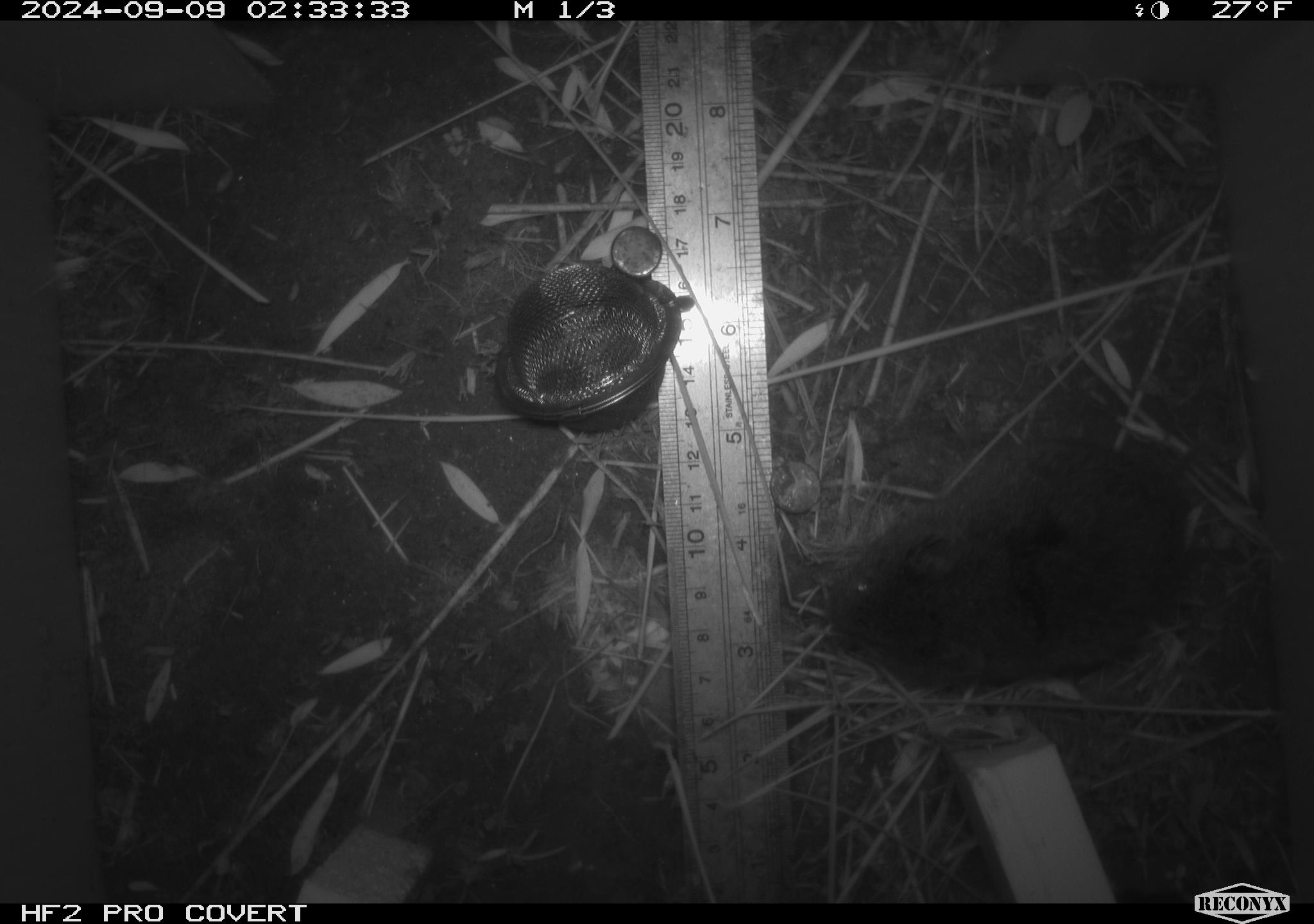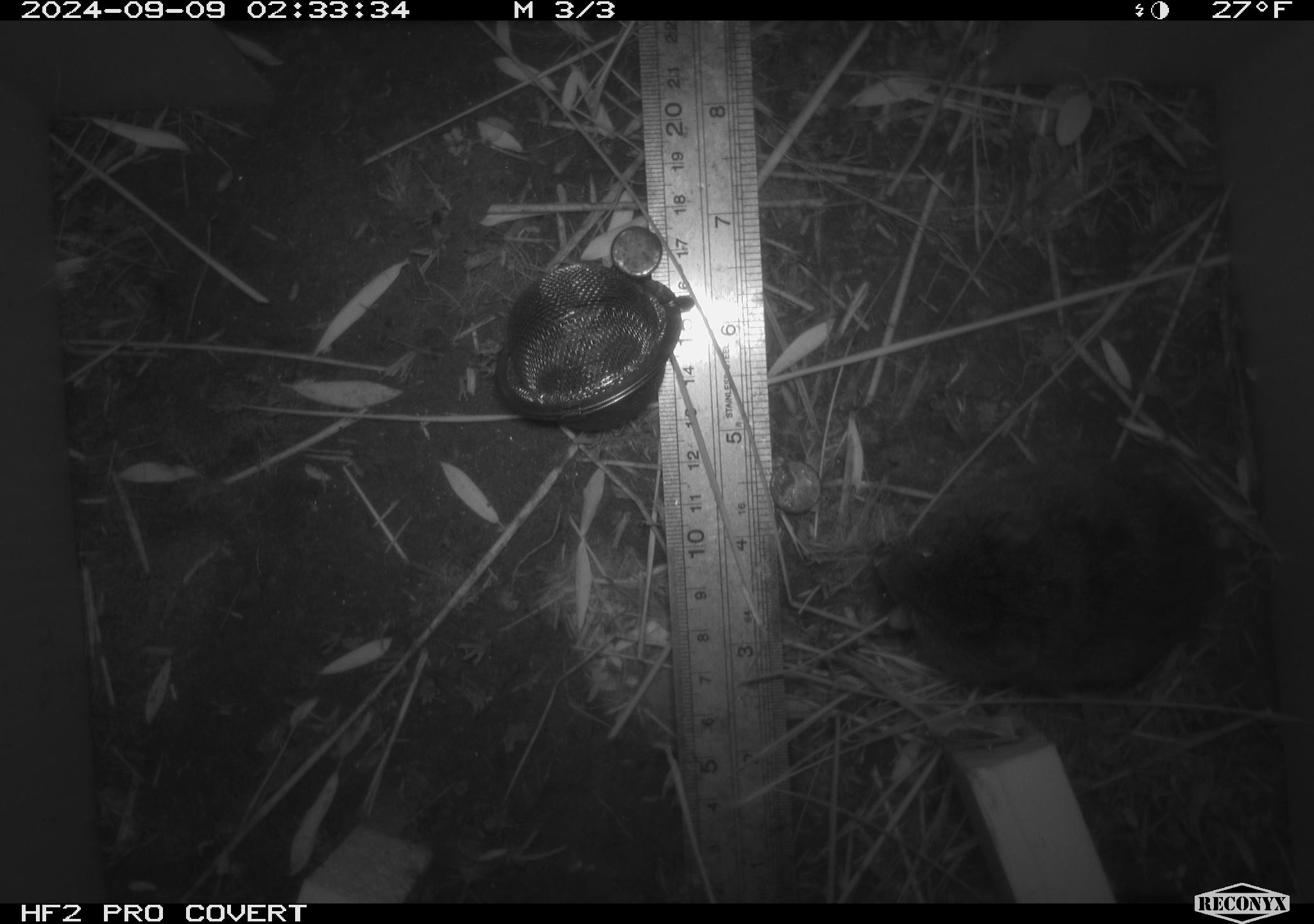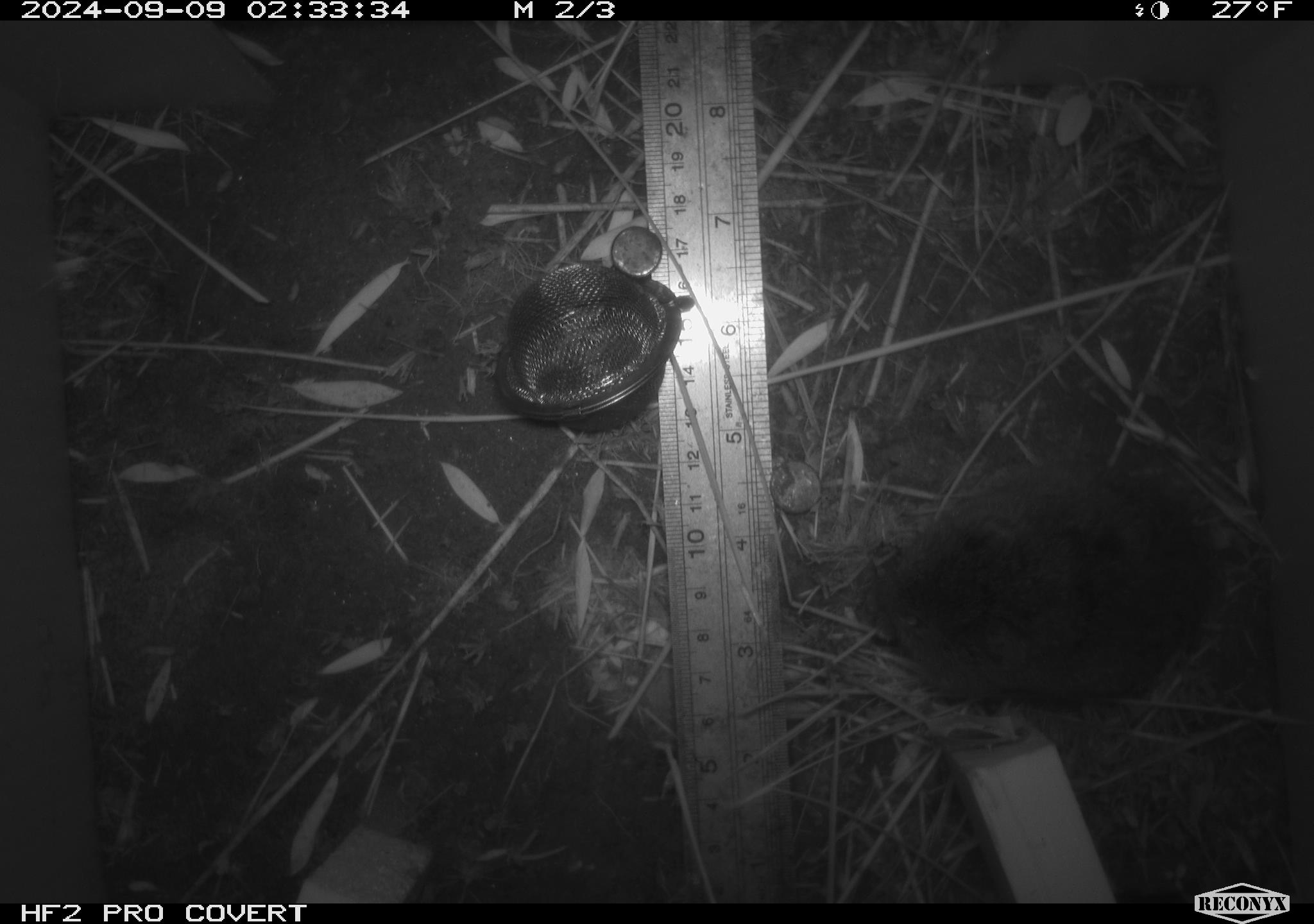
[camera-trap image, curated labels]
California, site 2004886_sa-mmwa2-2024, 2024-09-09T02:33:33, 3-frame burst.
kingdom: Animalia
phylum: Chordata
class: Mammalia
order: Rodentia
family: Cricetidae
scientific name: Arvicolinae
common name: voles, lemmings, and muskrats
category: arvicolinae subfamily